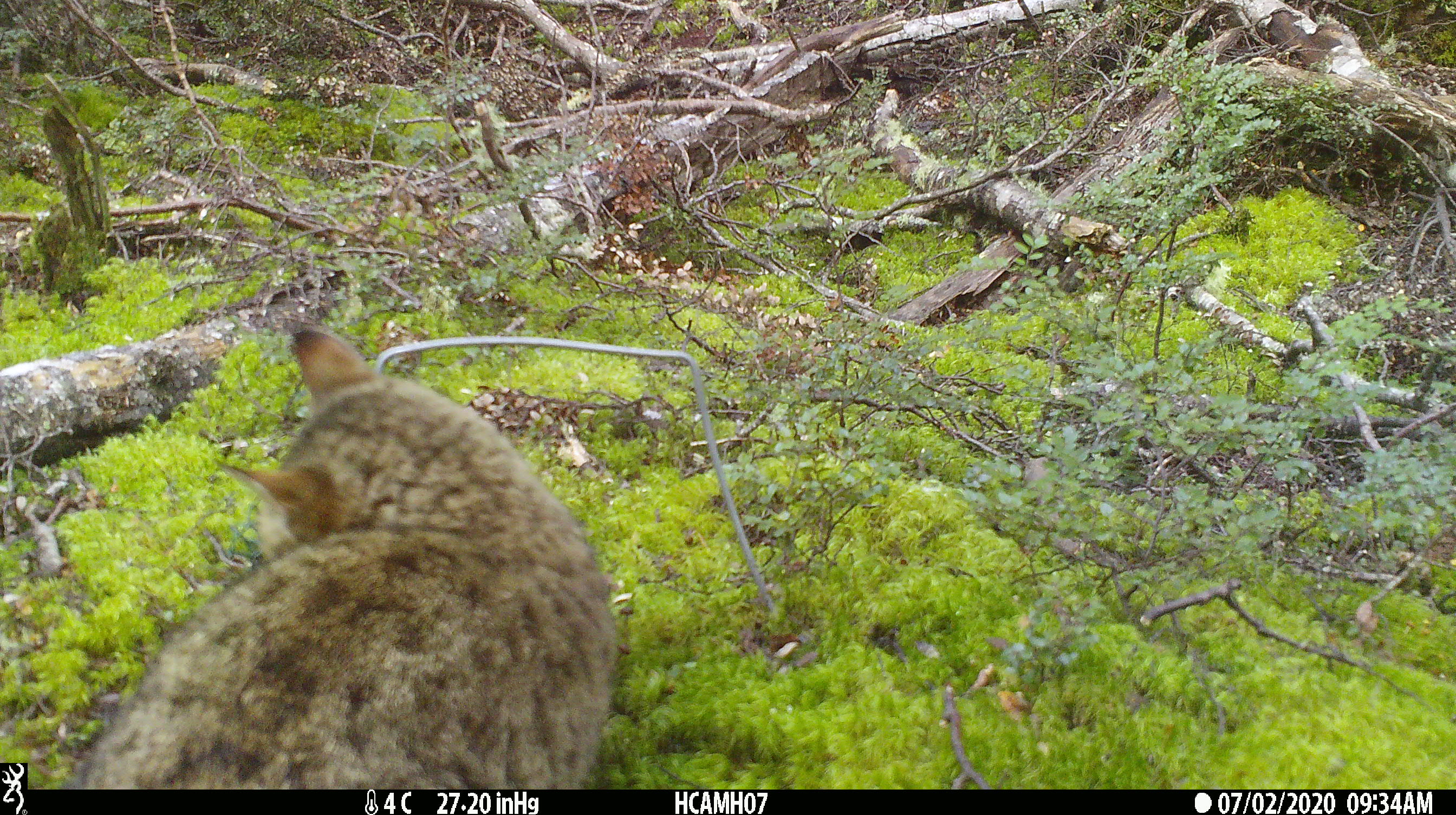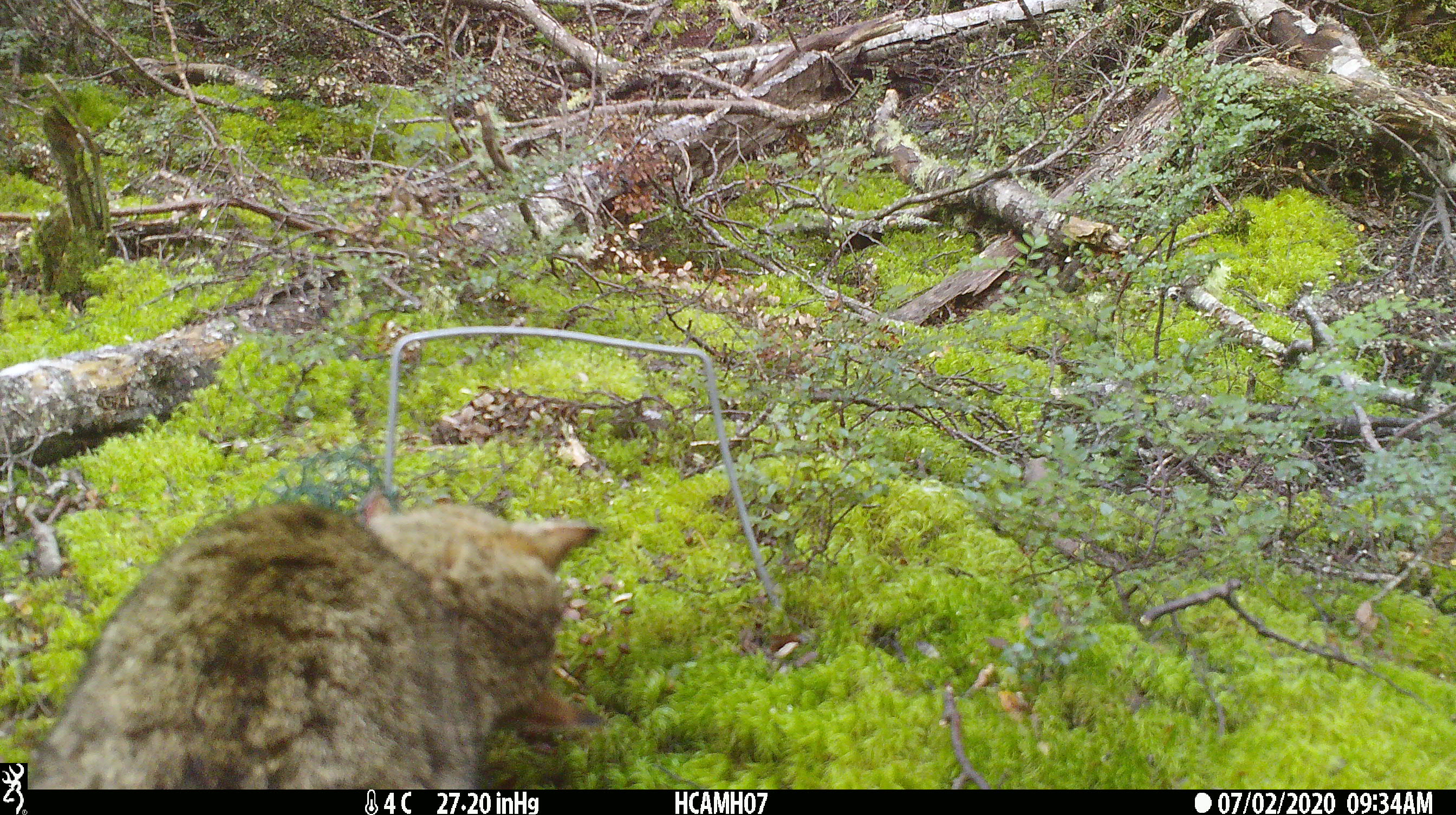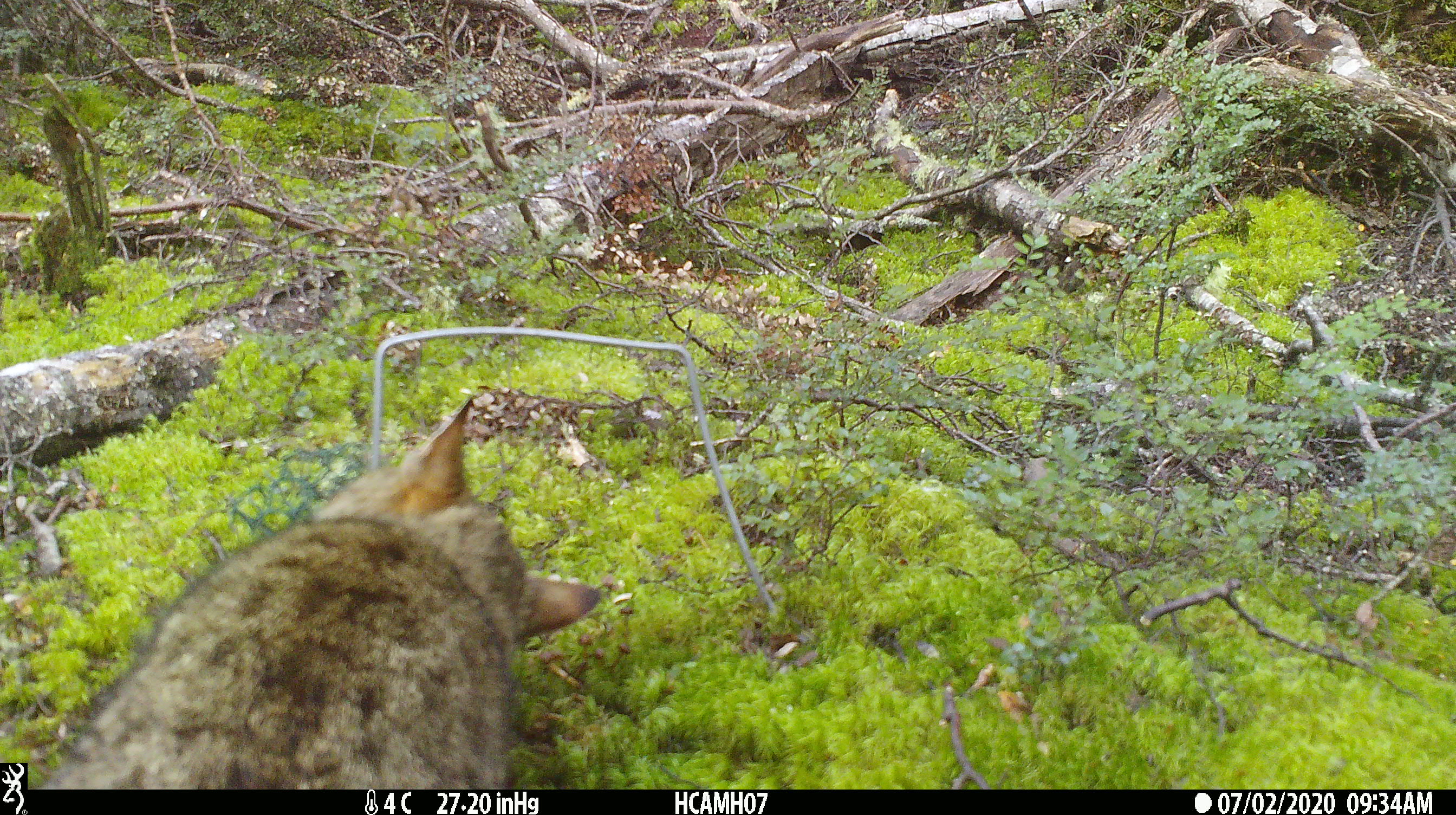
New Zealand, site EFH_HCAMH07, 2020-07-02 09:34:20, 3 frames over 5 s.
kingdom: Animalia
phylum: Chordata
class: Mammalia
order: Carnivora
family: Felidae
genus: Felis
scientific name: Felis catus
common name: domestic cat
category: cat